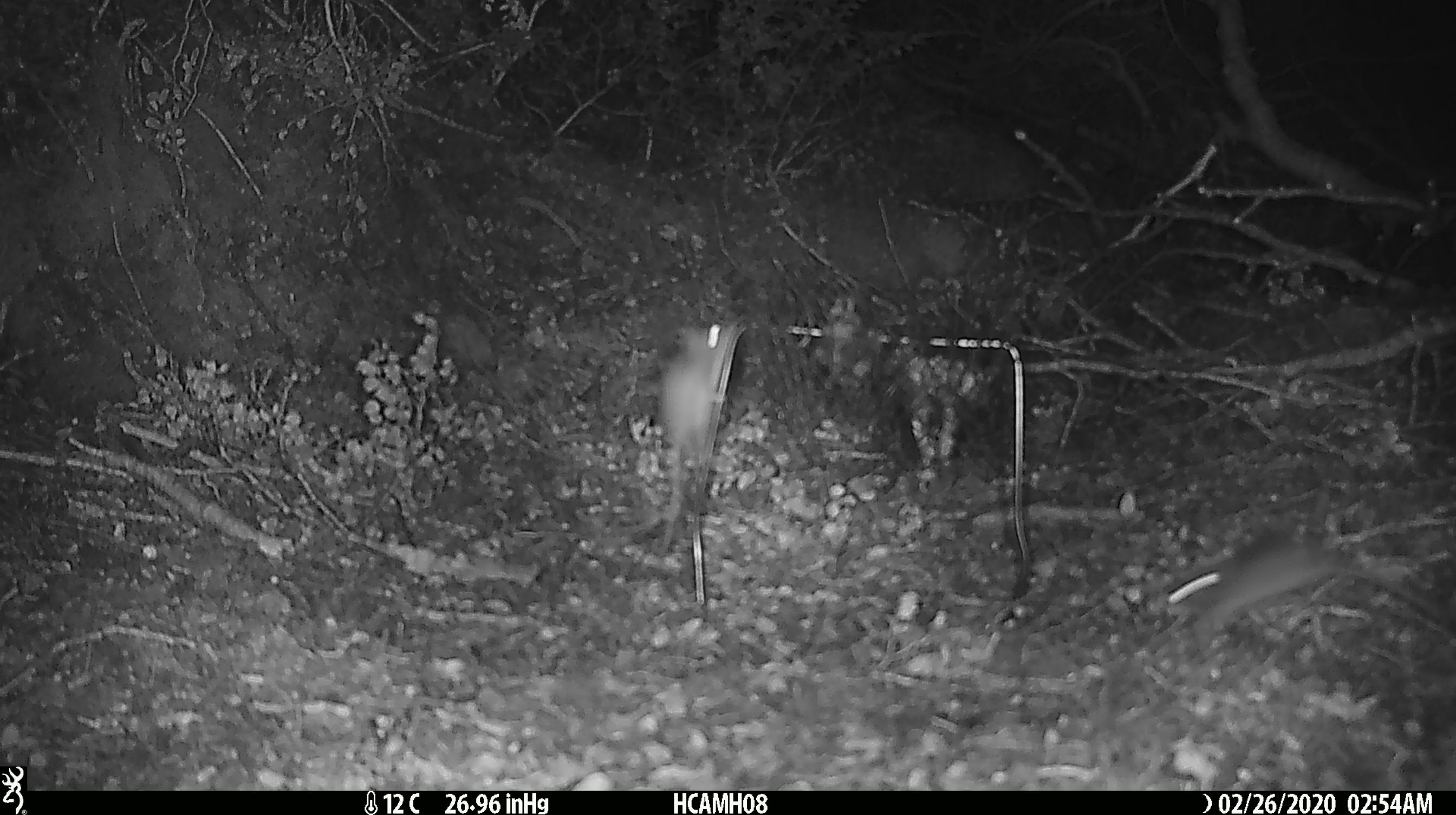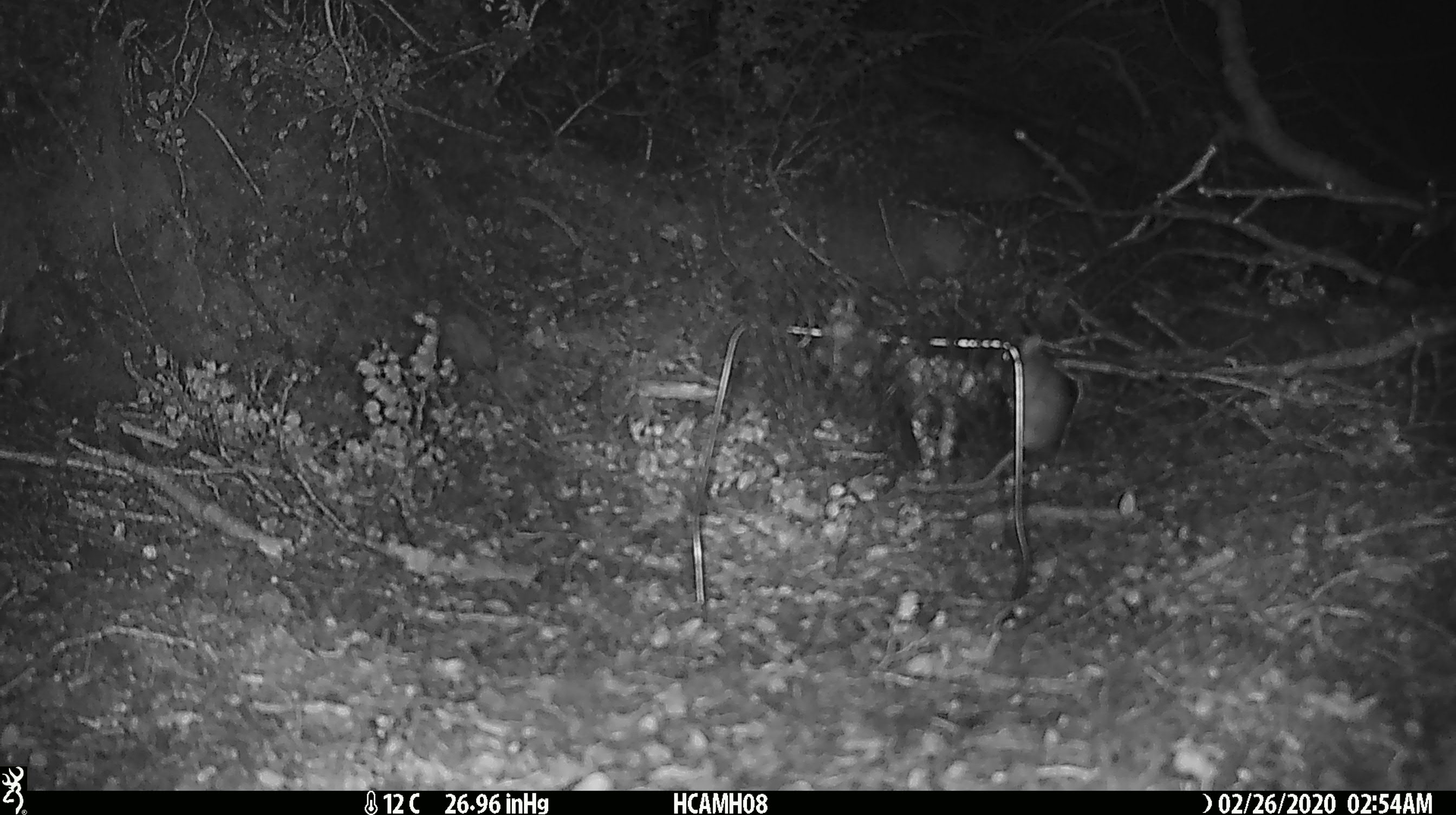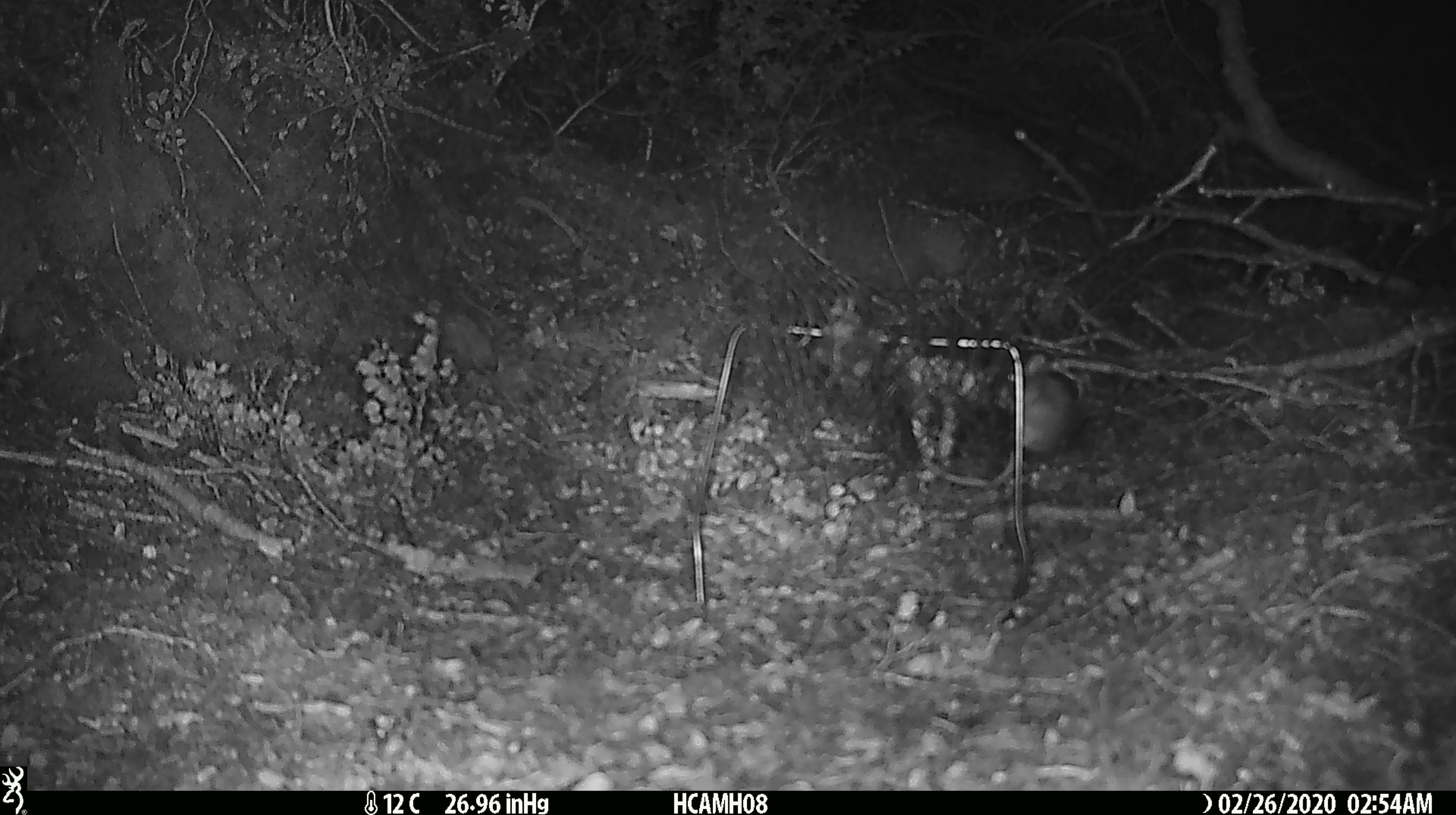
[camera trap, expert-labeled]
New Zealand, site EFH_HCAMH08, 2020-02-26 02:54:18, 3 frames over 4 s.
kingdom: Animalia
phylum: Chordata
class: Mammalia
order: Rodentia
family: Muridae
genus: Mus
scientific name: Mus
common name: mouse